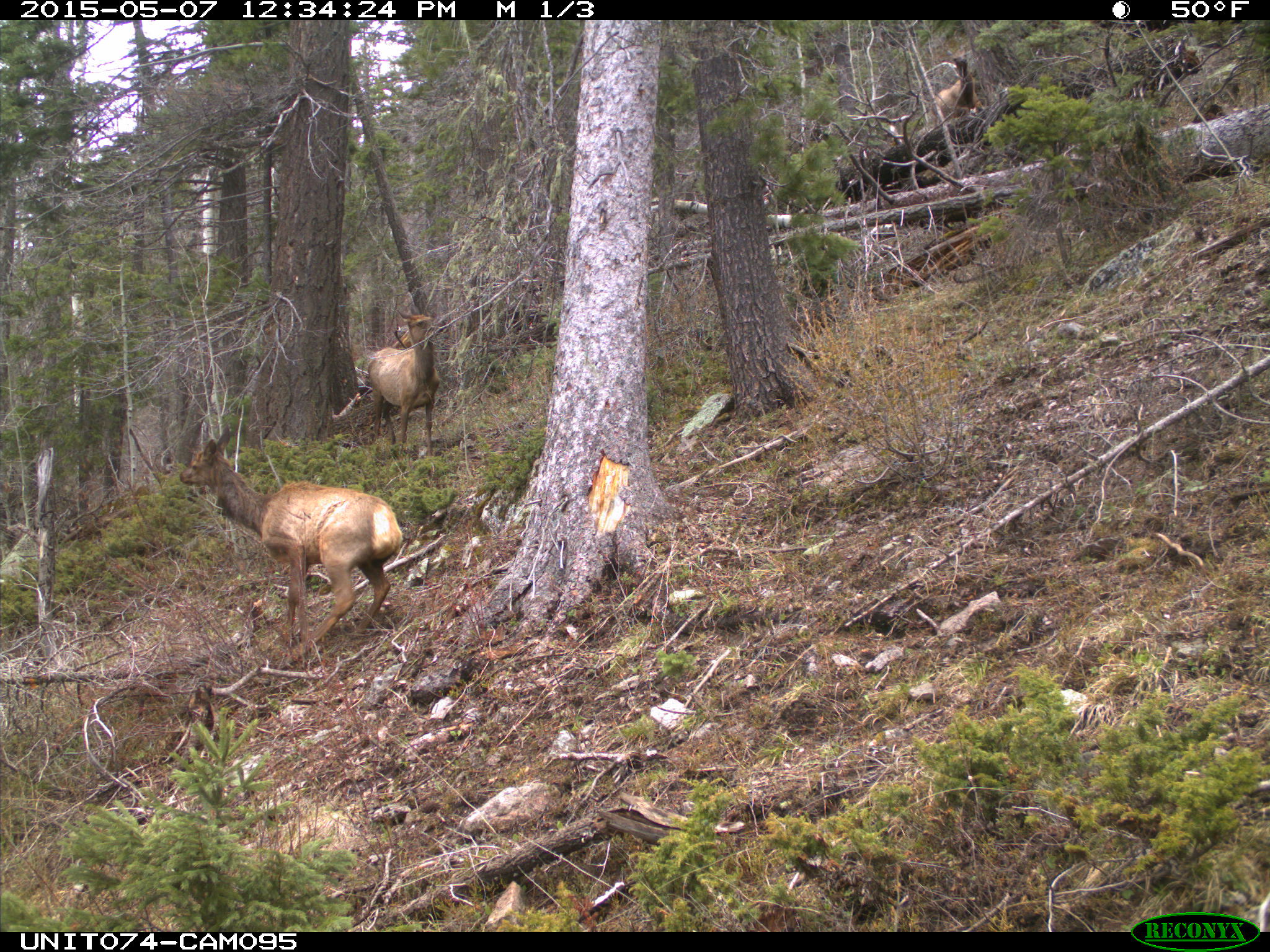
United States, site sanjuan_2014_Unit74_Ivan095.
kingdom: Animalia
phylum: Chordata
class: Mammalia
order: Artiodactyla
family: Cervidae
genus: Cervus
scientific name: Cervus elaphus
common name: red deer